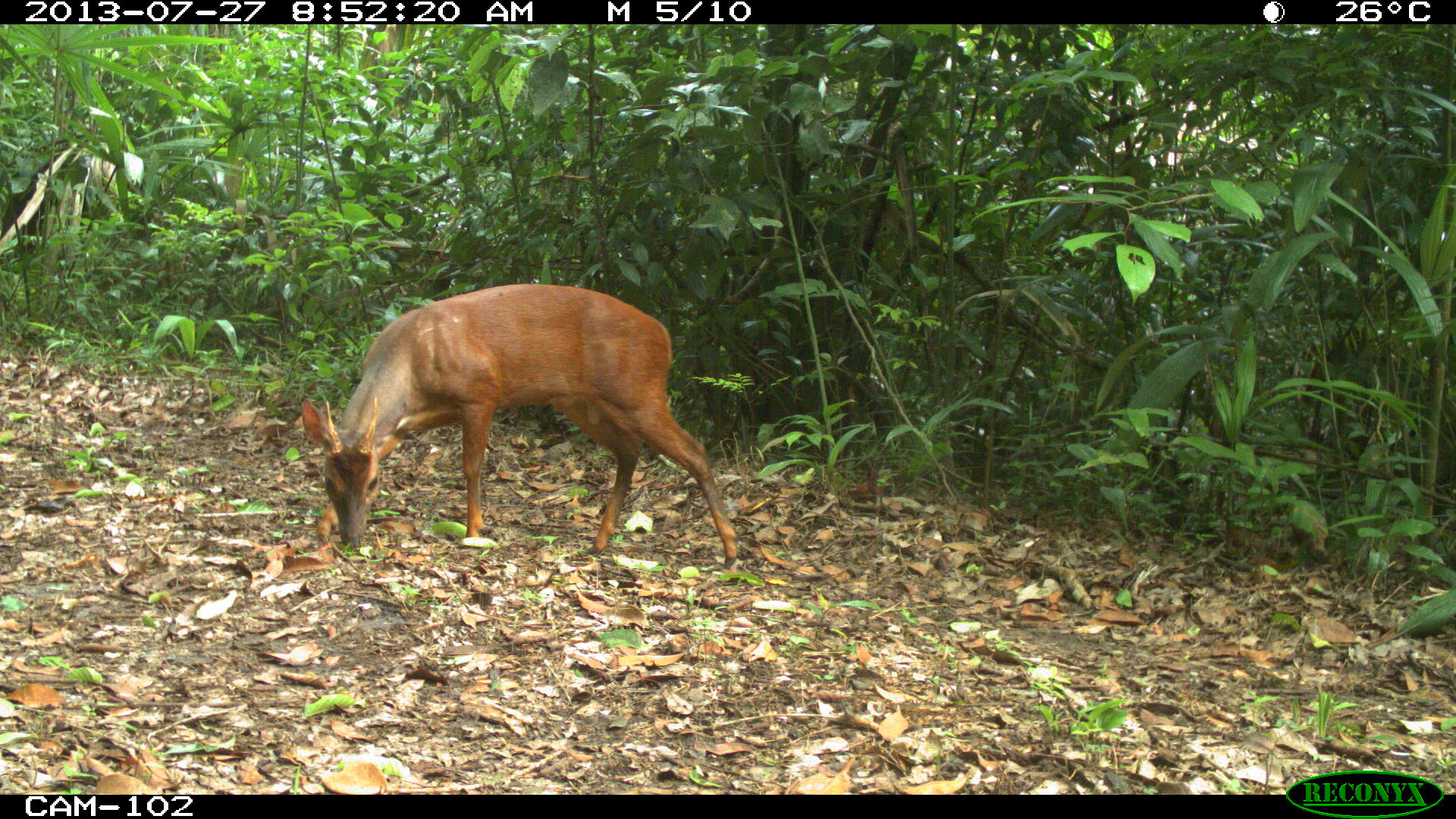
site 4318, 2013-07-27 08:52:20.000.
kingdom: Animalia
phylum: Chordata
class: Mammalia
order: Artiodactyla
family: Cervidae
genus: Mazama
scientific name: Mazama temama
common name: central american red brocket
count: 1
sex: male